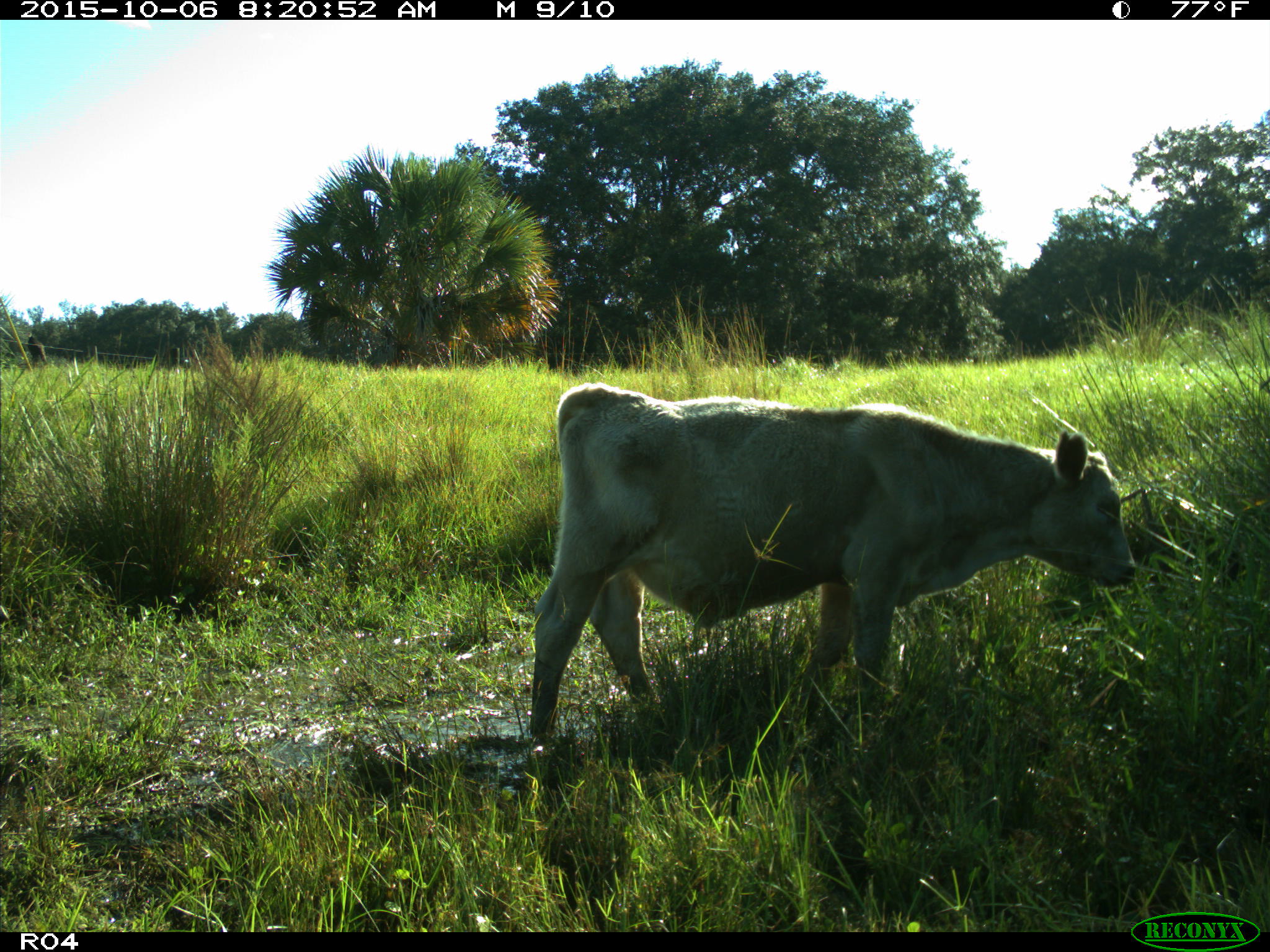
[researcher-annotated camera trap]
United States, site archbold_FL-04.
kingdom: Animalia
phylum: Chordata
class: Mammalia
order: Artiodactyla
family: Bovidae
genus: Bos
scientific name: Bos taurus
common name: domestic cow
Bos taurus (domestic cow).